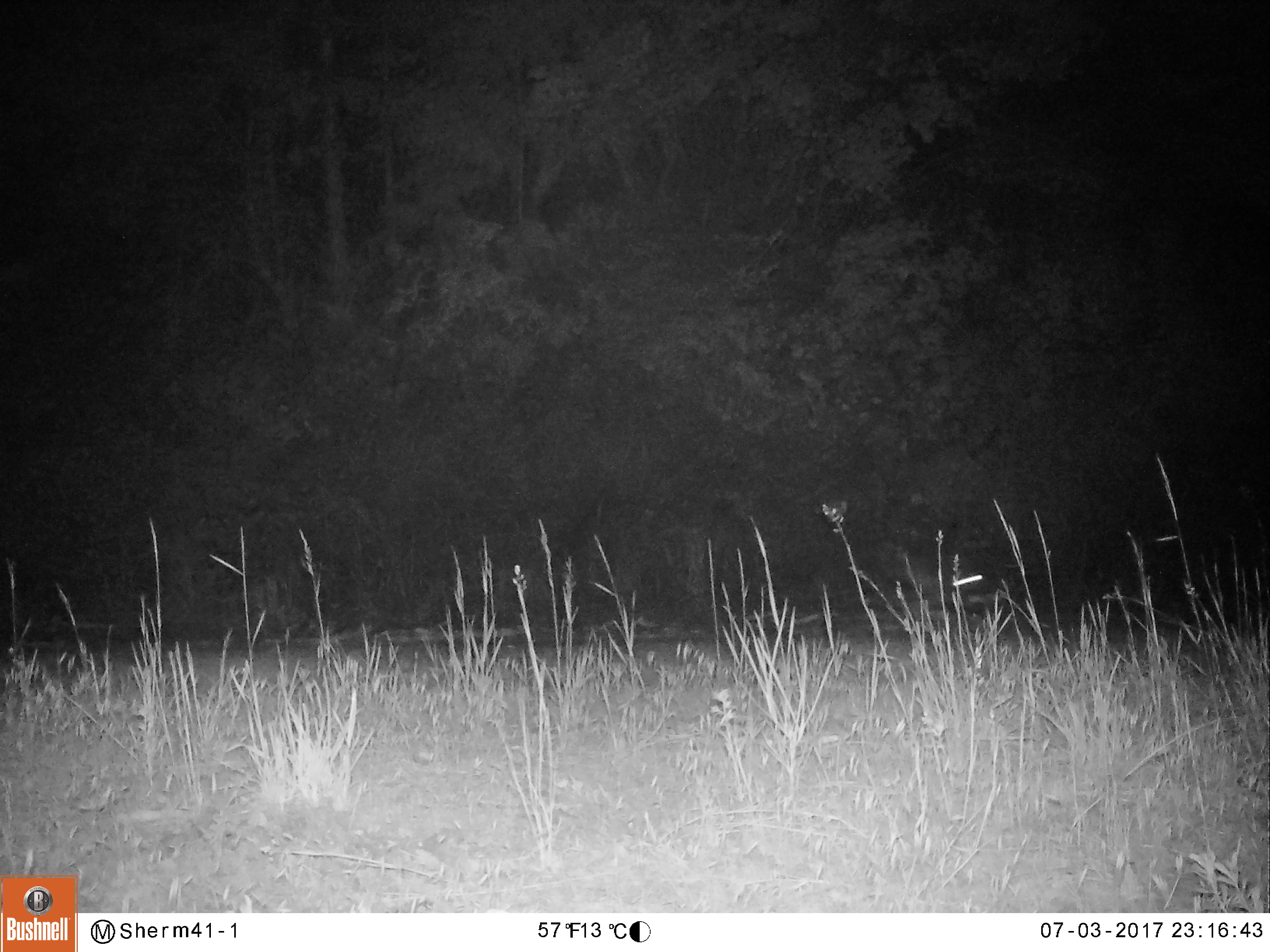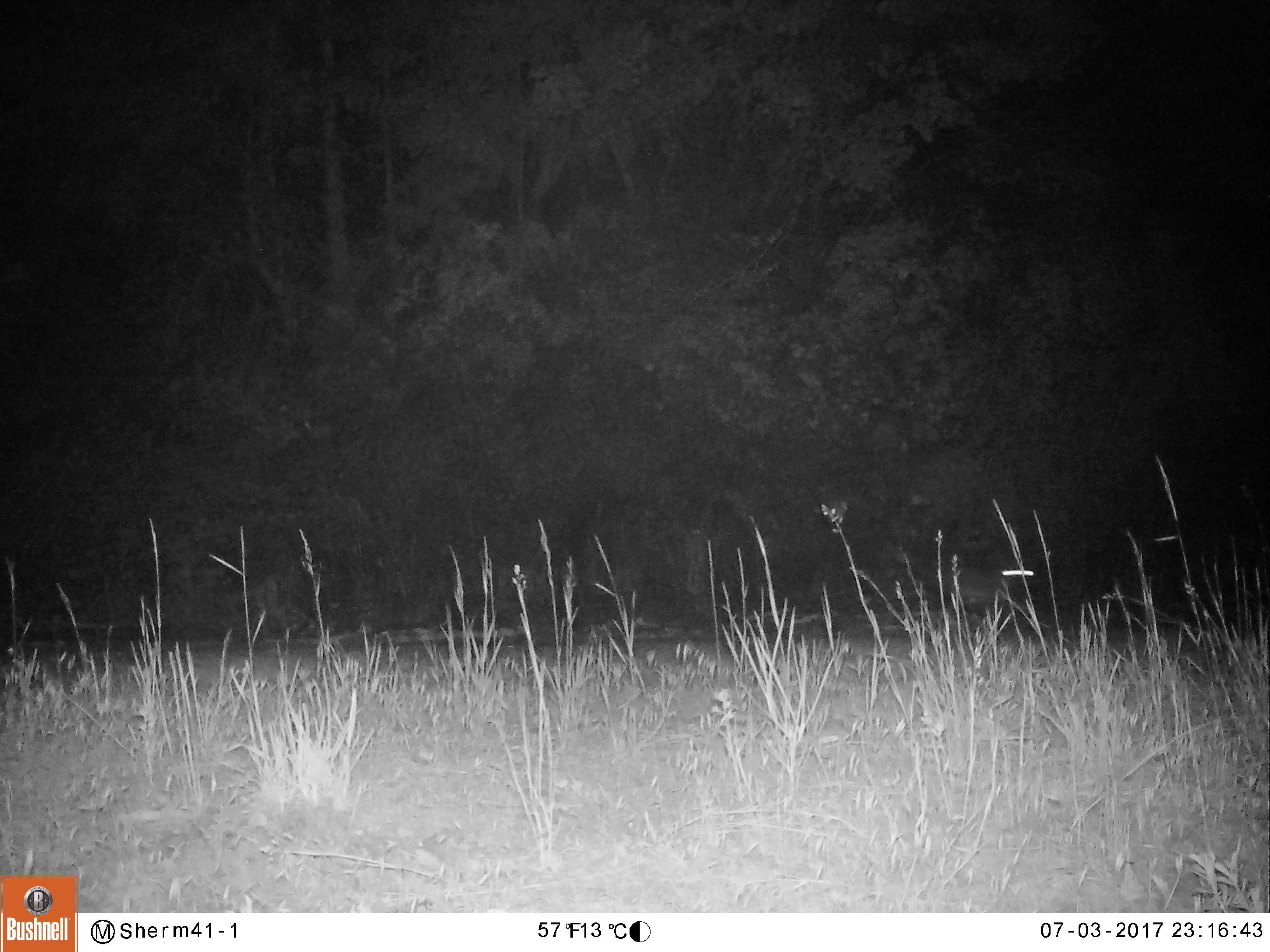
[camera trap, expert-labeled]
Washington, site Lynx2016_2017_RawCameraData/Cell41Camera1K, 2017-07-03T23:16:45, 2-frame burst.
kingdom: Animalia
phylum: Chordata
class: Mammalia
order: Lagomorpha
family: Leporidae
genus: Lepus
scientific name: Lepus americanus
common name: snowshoe hare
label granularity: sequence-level